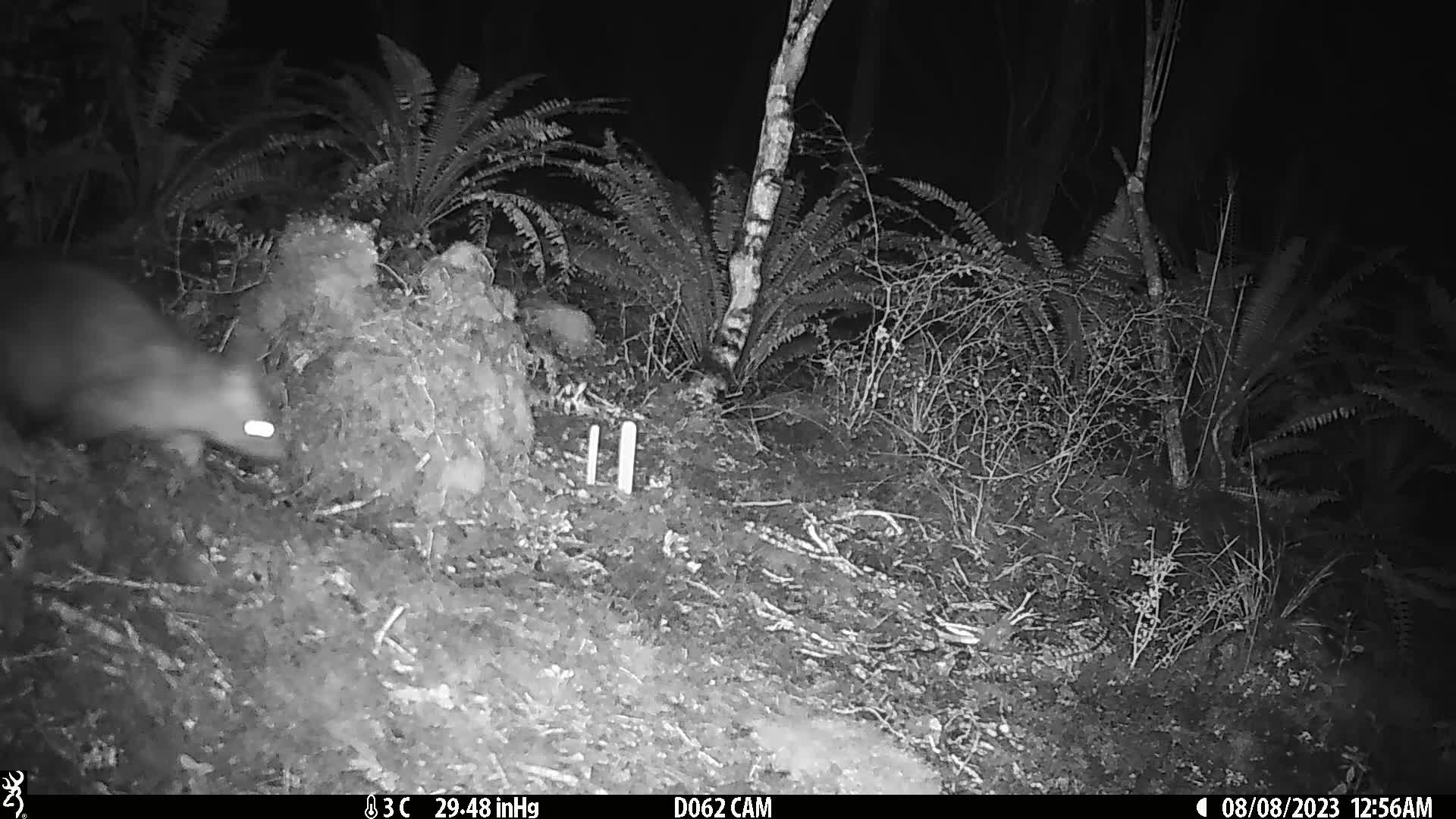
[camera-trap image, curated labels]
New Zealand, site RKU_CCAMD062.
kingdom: Animalia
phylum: Chordata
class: Mammalia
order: Diprotodontia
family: Phalangeridae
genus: Trichosurus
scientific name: Trichosurus vulpecula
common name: common brushtail possum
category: possum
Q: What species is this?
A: Possum (common brushtail possum) (Trichosurus vulpecula).